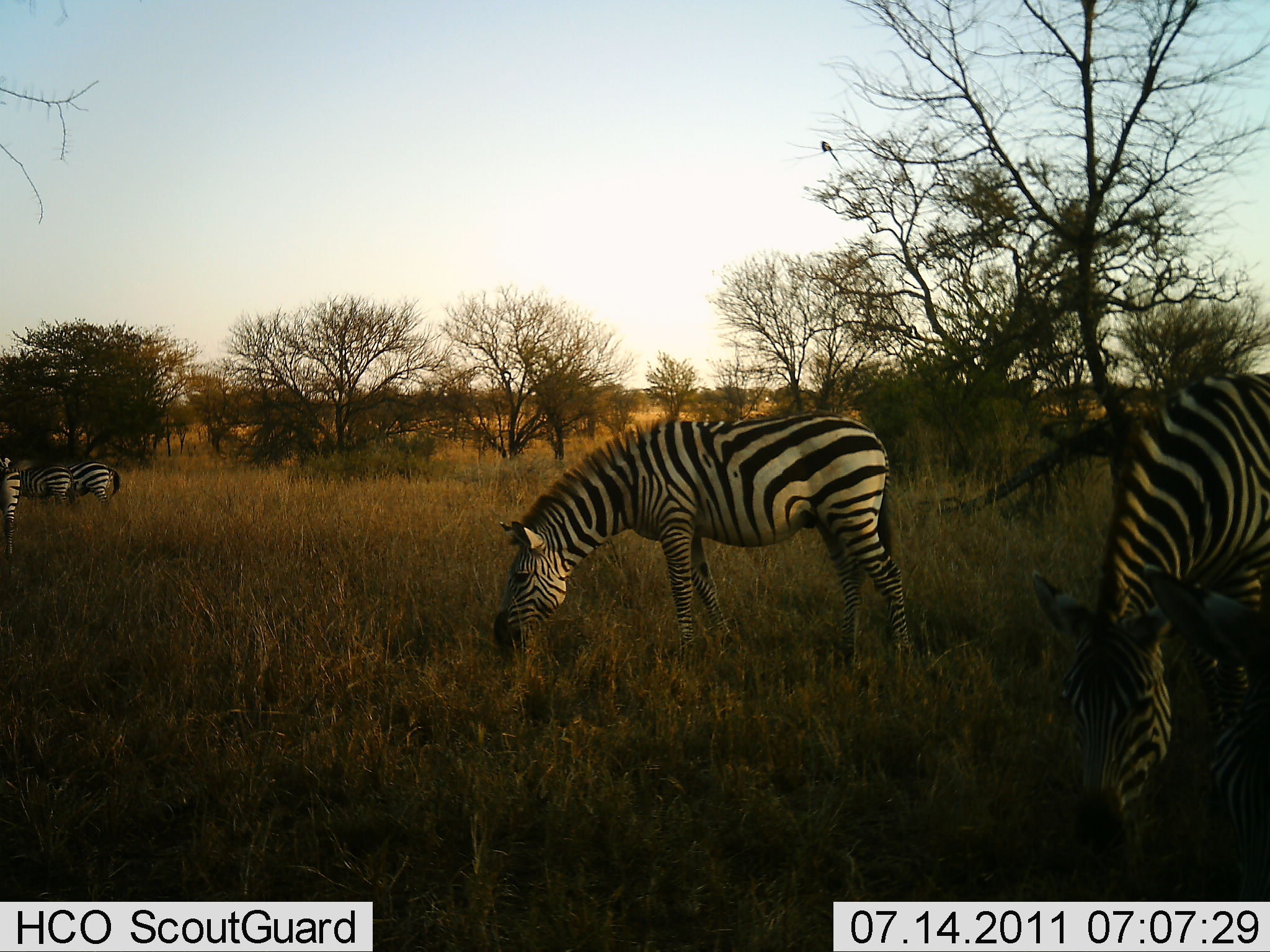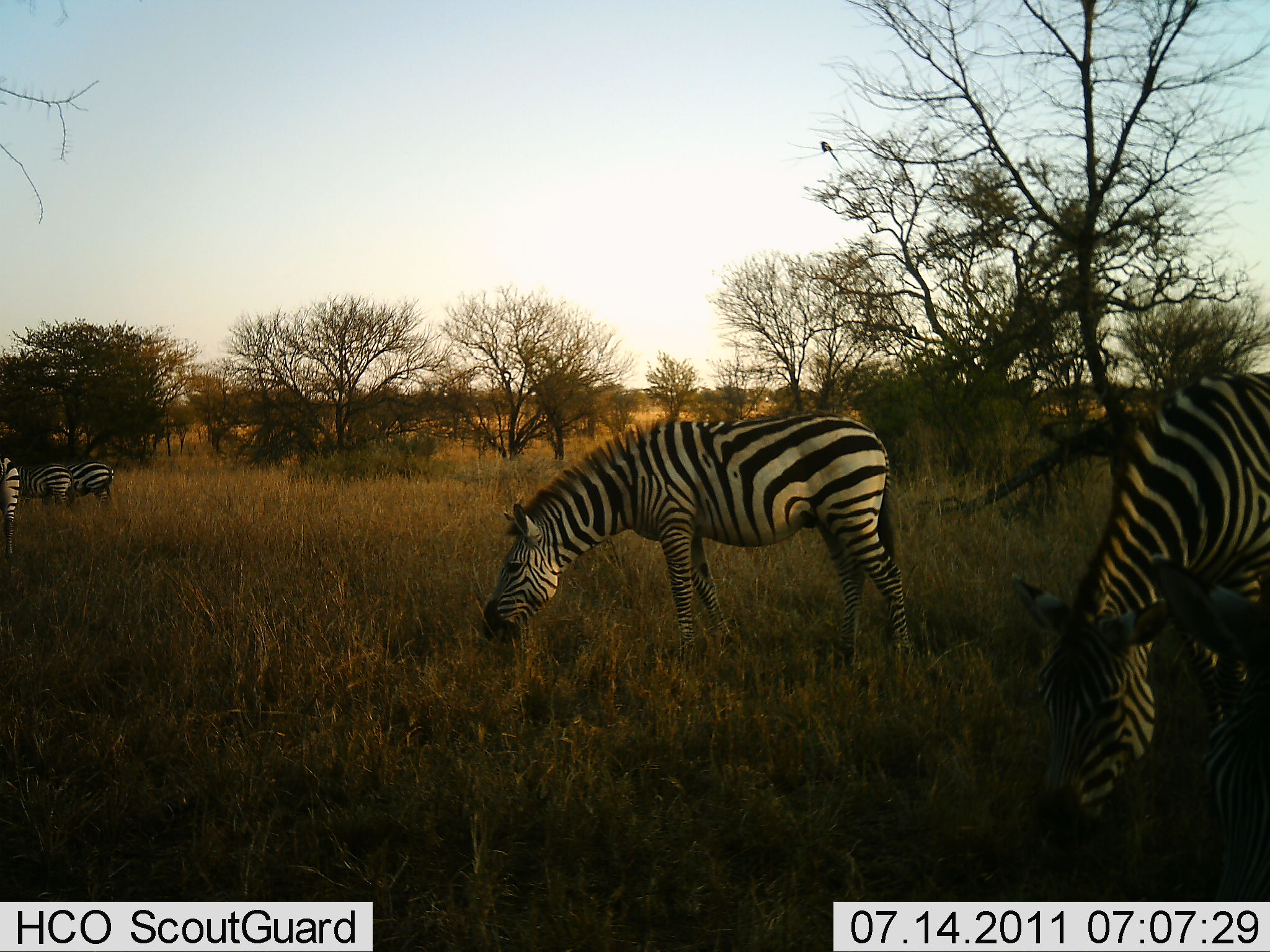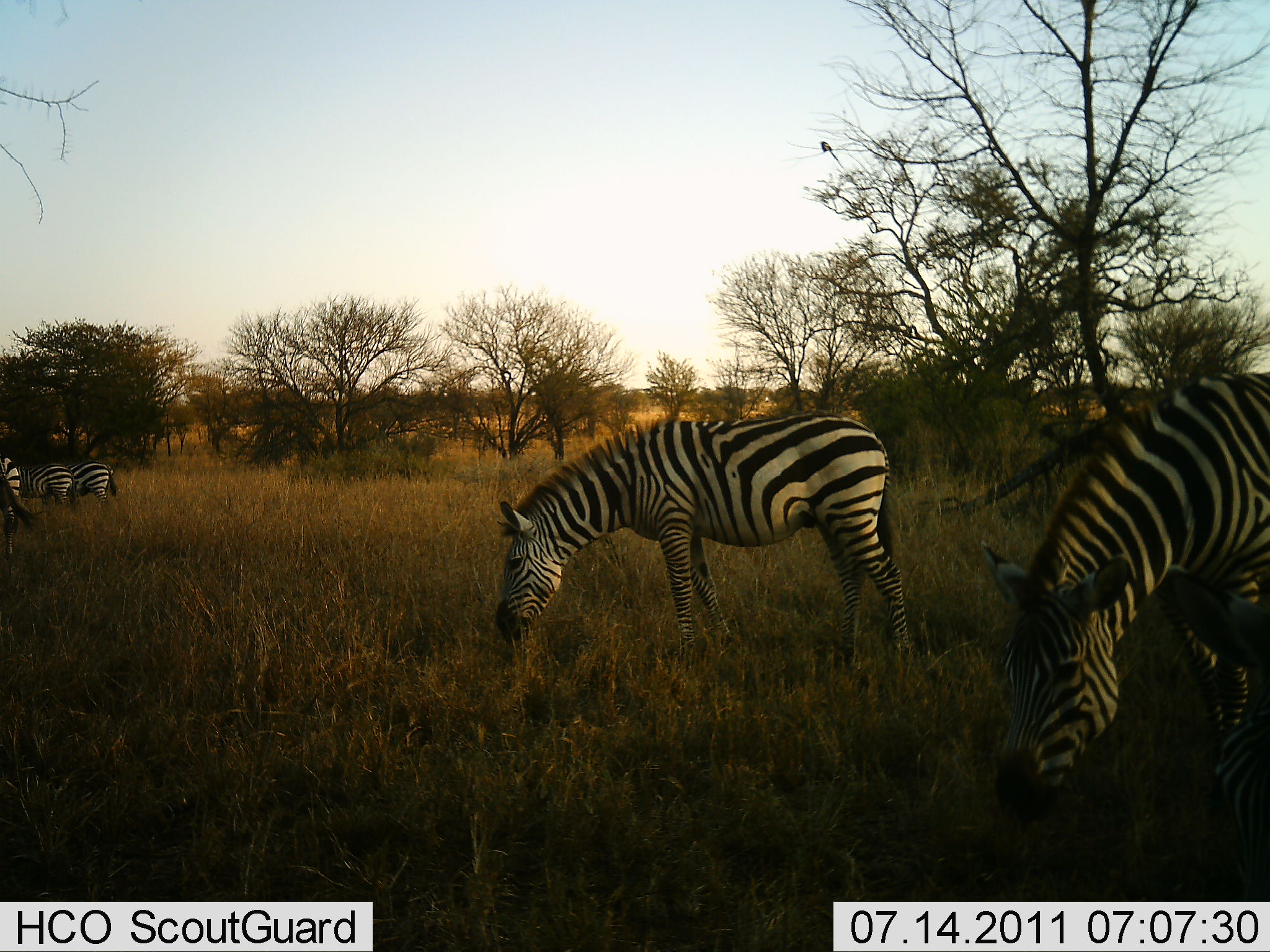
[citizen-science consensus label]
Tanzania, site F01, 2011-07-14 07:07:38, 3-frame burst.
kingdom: Animalia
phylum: Chordata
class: Mammalia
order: Perissodactyla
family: Equidae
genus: Equus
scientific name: Equus quagga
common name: plains zebra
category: zebra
Zebra (plains zebra) (Equus quagga), count 5. Behavior (volunteer vote fractions): standing 55%, resting 0%, moving 9%, interacting 0%. Young present (vote fraction): 0%. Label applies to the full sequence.